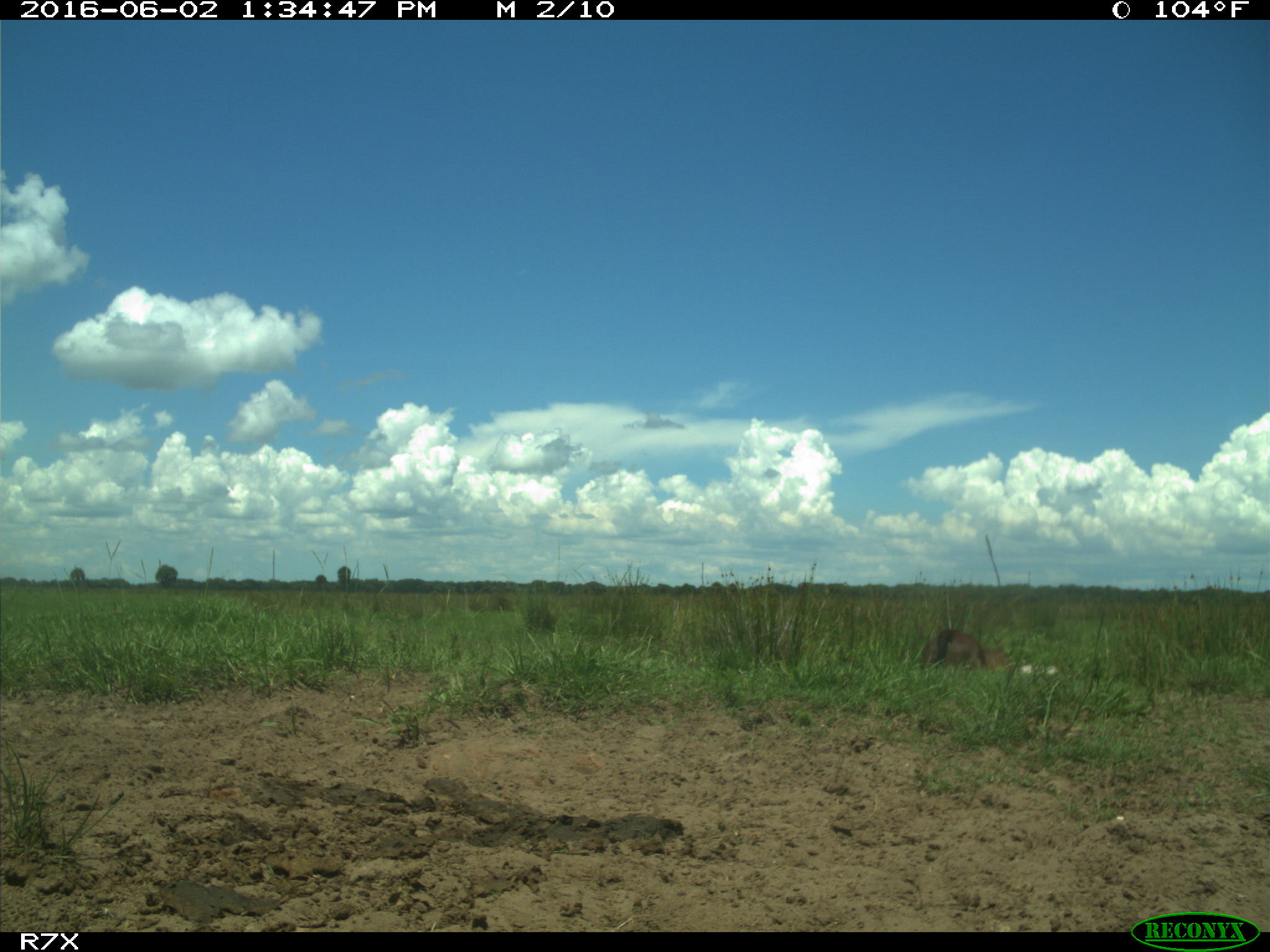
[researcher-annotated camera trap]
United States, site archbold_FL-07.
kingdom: Animalia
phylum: Chordata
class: Mammalia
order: Artiodactyla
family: Bovidae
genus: Bos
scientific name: Bos taurus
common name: domestic cow